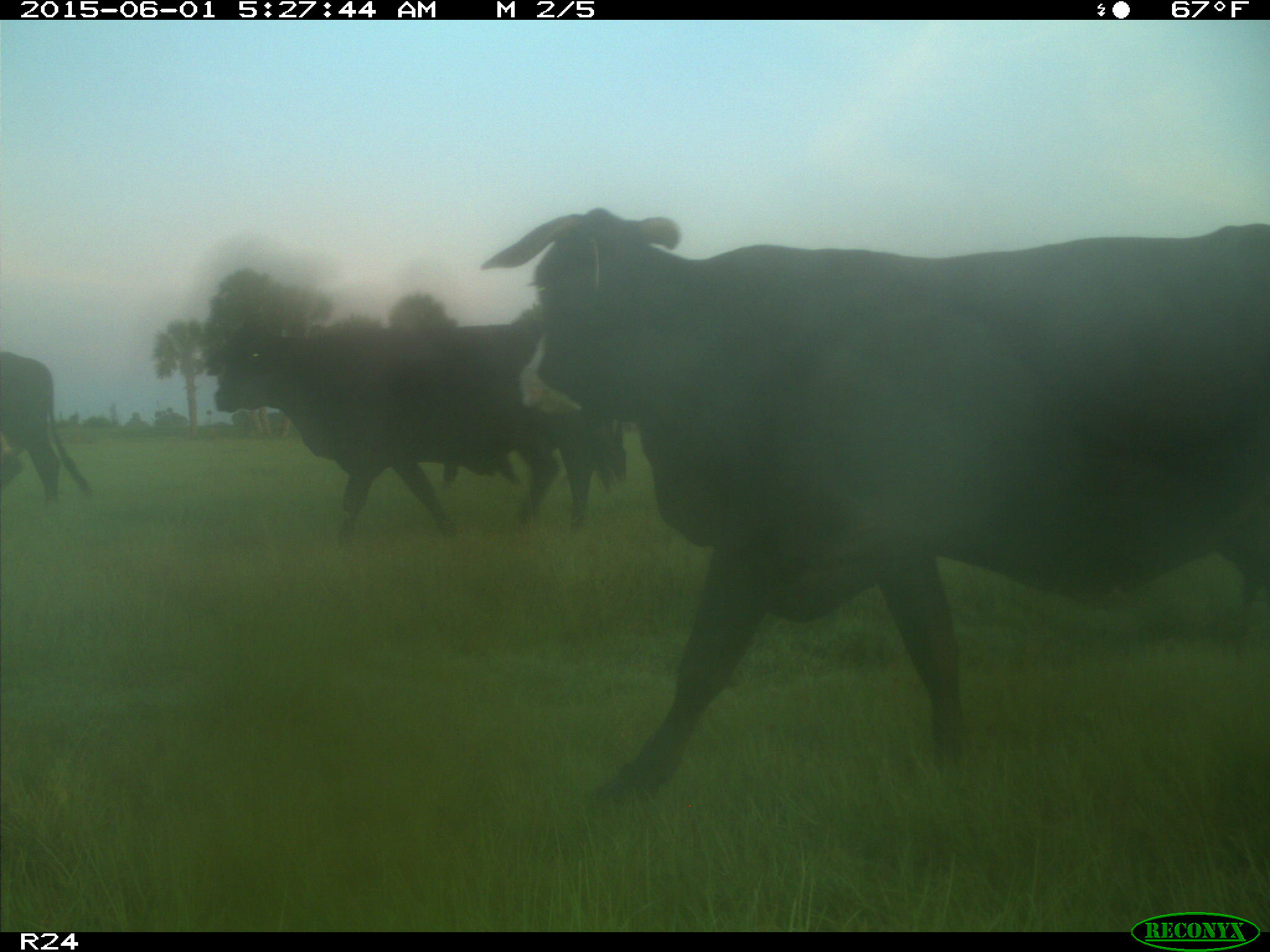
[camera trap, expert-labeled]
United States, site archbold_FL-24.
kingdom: Animalia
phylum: Chordata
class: Mammalia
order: Artiodactyla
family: Bovidae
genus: Bos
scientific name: Bos taurus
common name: domestic cow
Bos taurus (domestic cow).